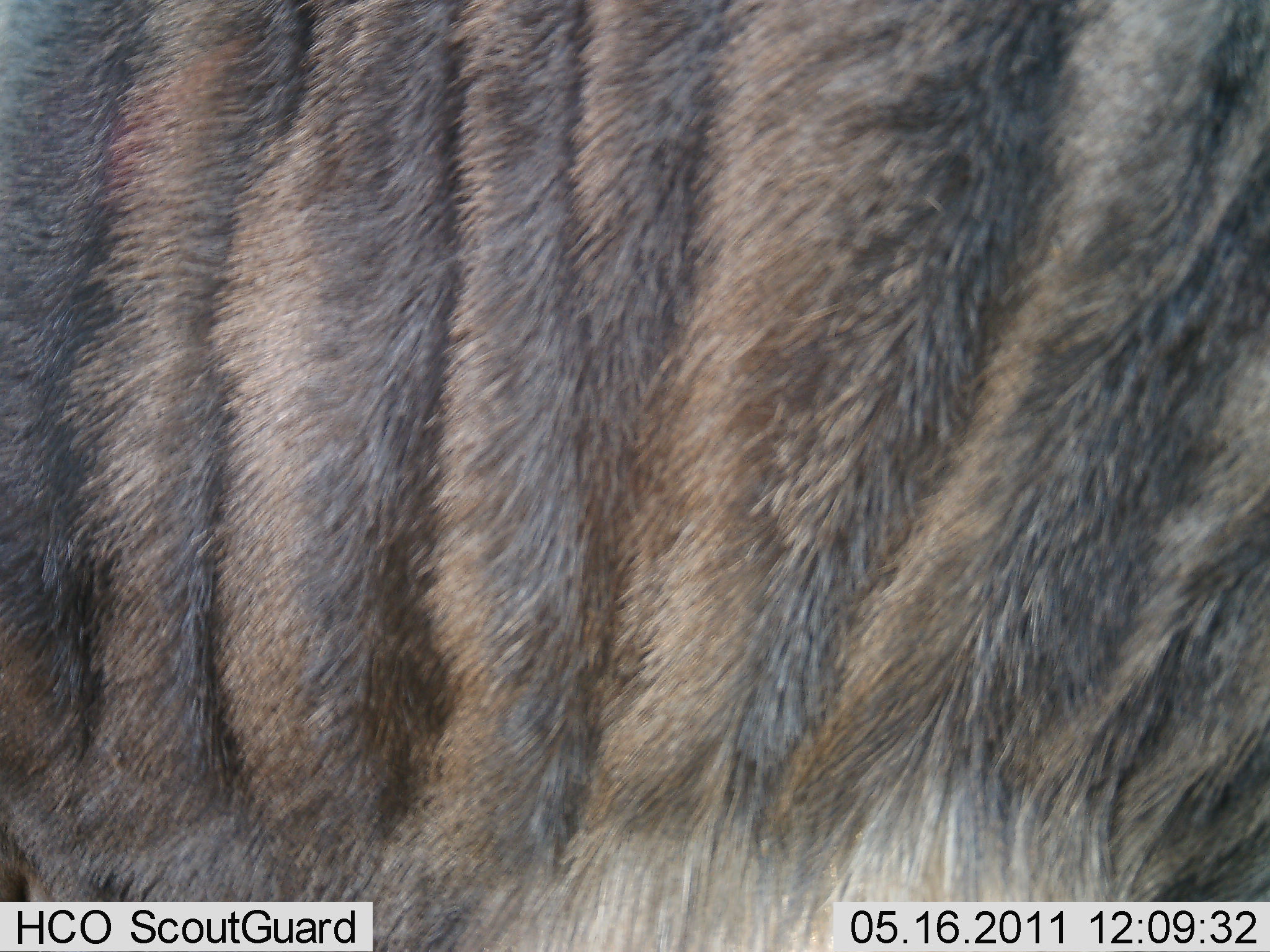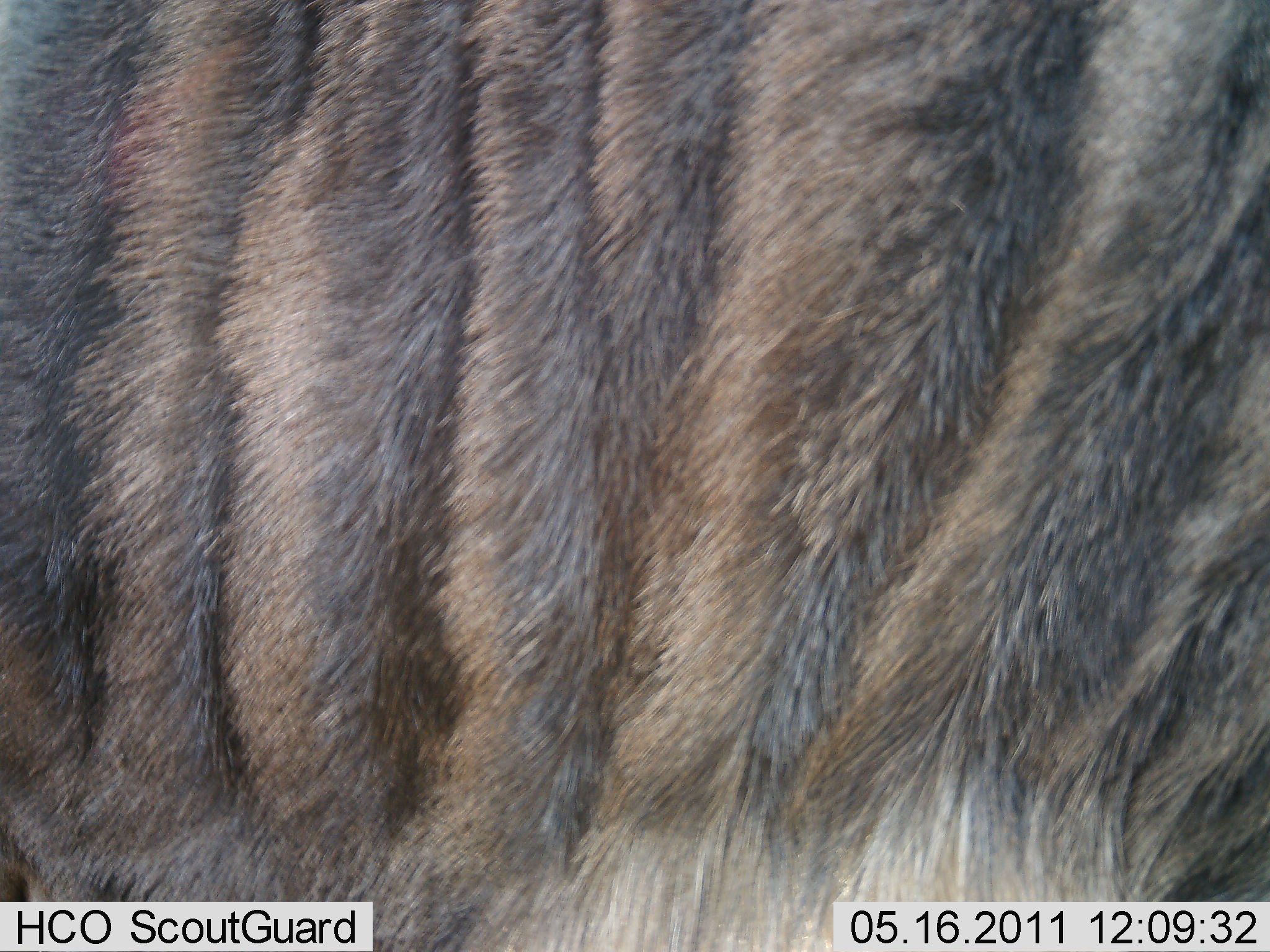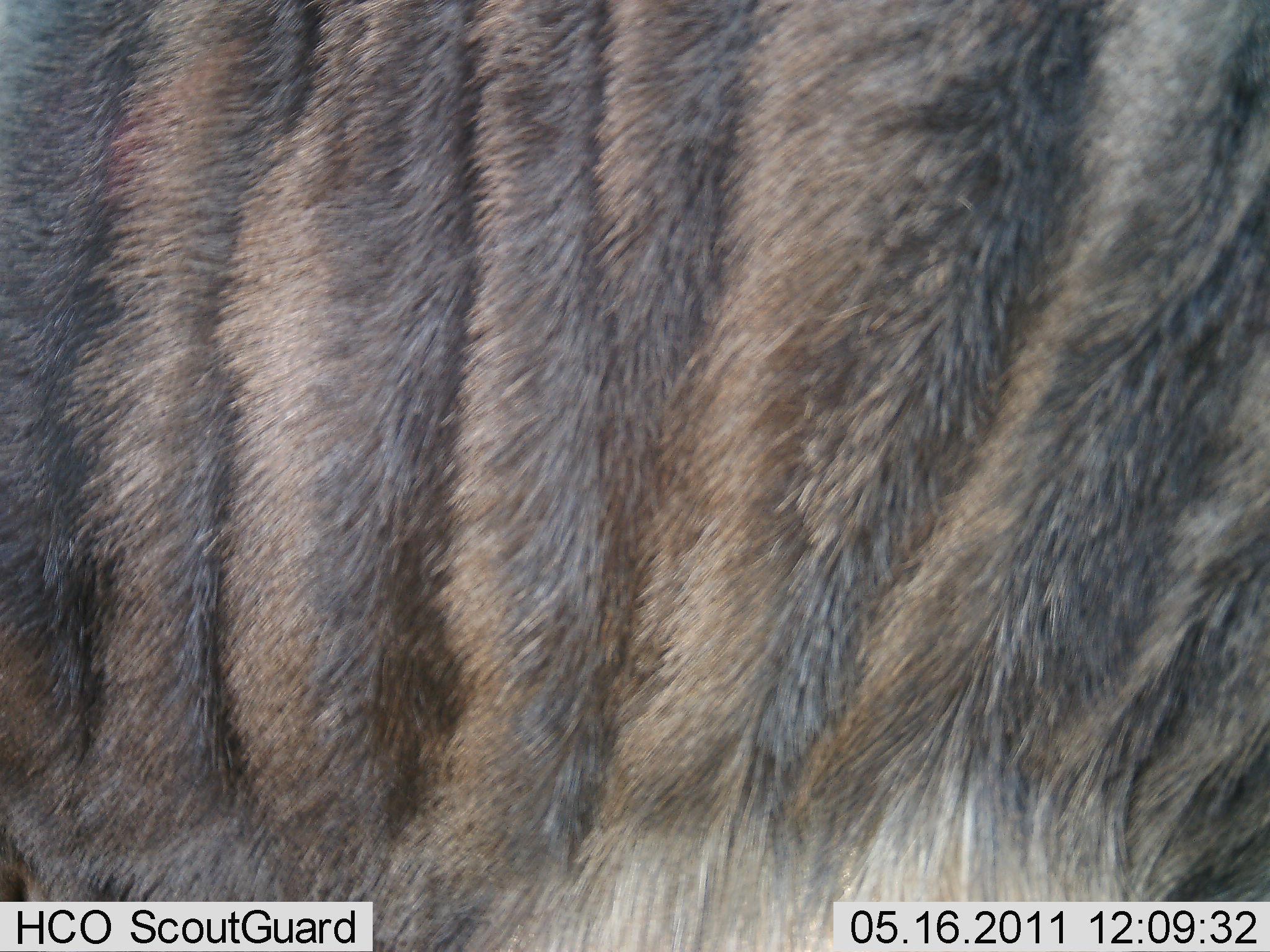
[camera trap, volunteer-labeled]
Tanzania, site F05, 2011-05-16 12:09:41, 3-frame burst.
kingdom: Animalia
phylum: Chordata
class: Mammalia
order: Artiodactyla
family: Bovidae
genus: Connochaetes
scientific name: Connochaetes taurinus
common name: blue wildebeest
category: wildebeest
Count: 1.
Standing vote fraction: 100%.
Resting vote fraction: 0%.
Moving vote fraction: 0%.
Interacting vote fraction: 0%.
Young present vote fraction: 0%.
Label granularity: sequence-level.